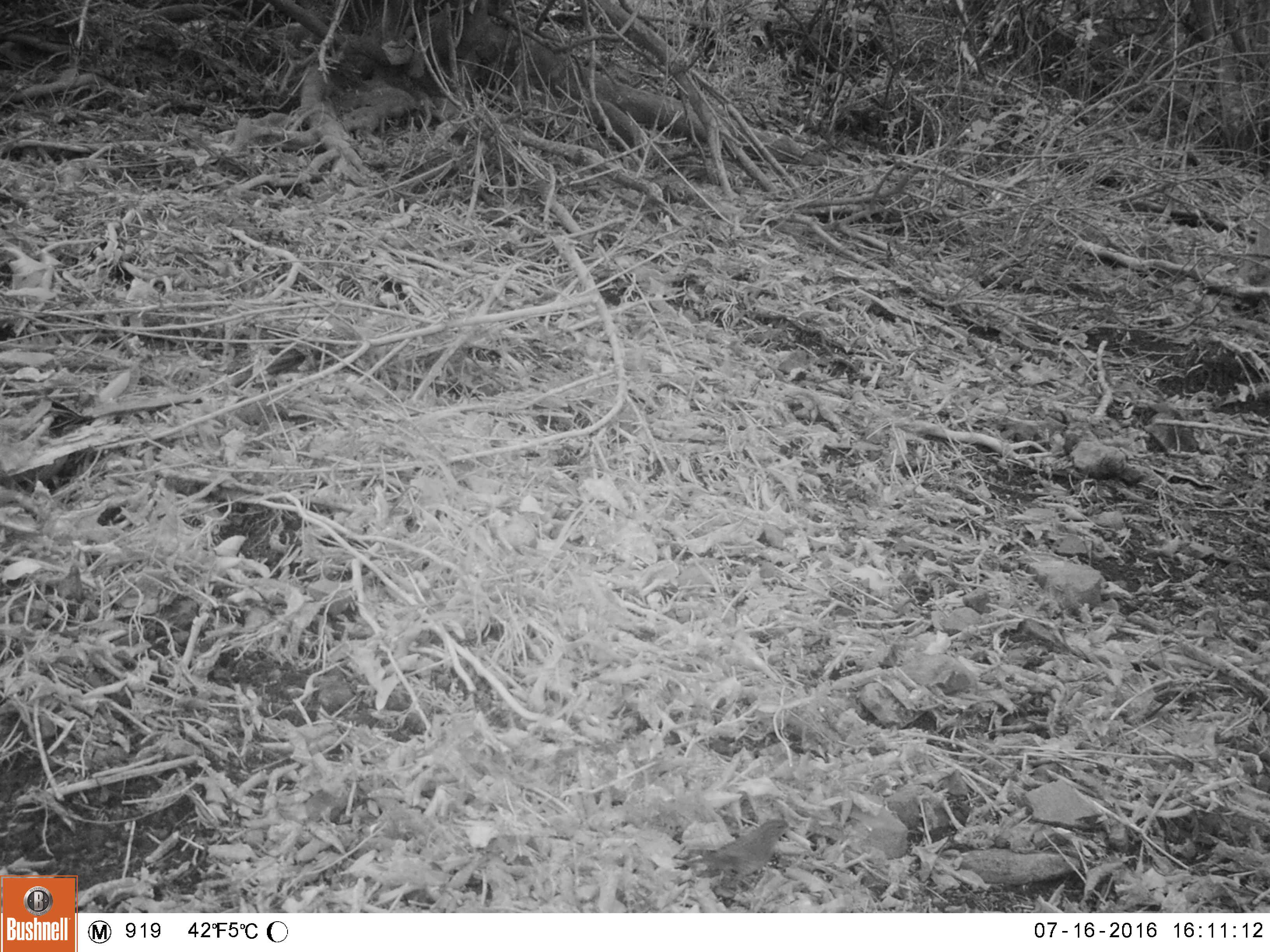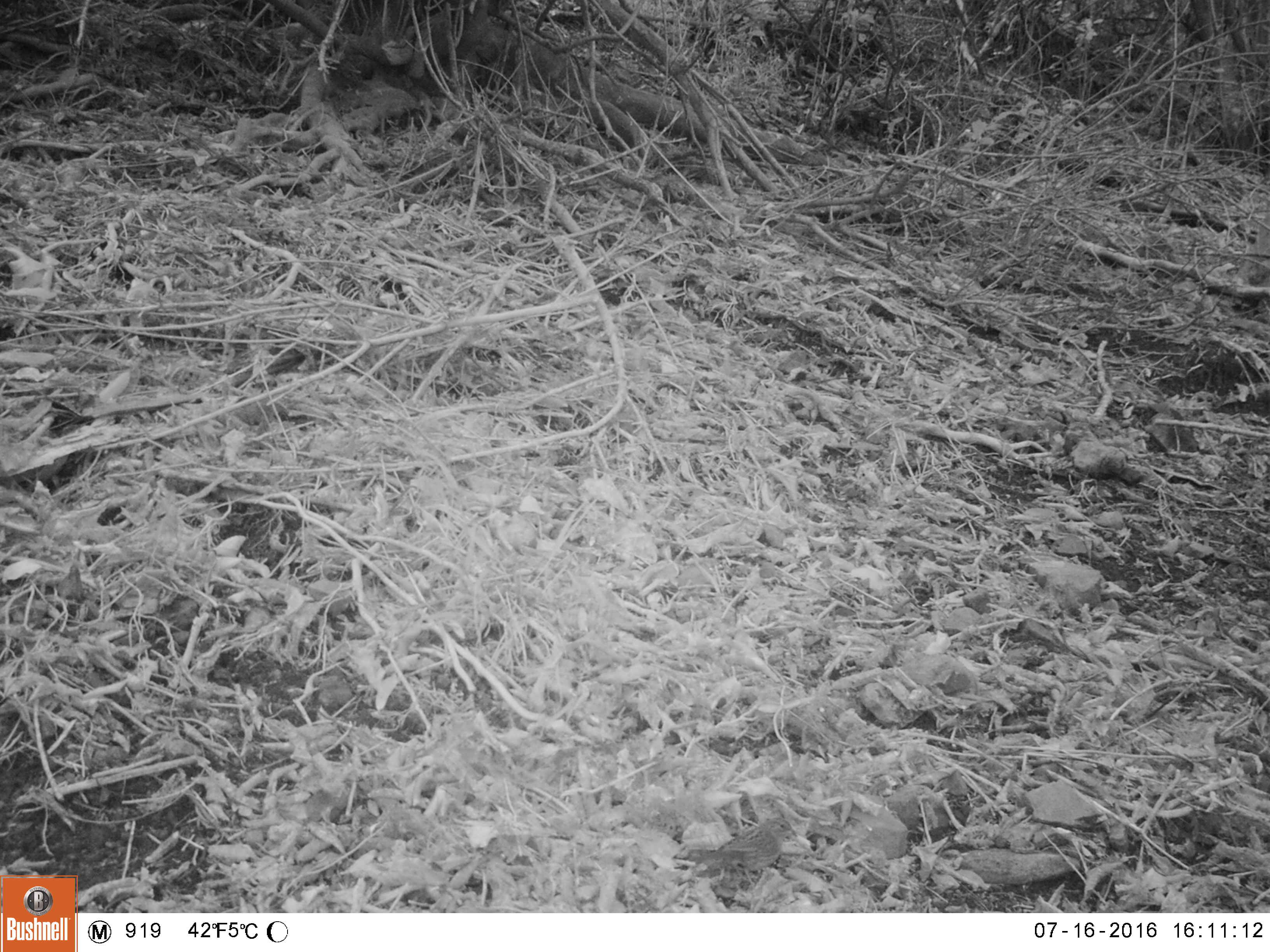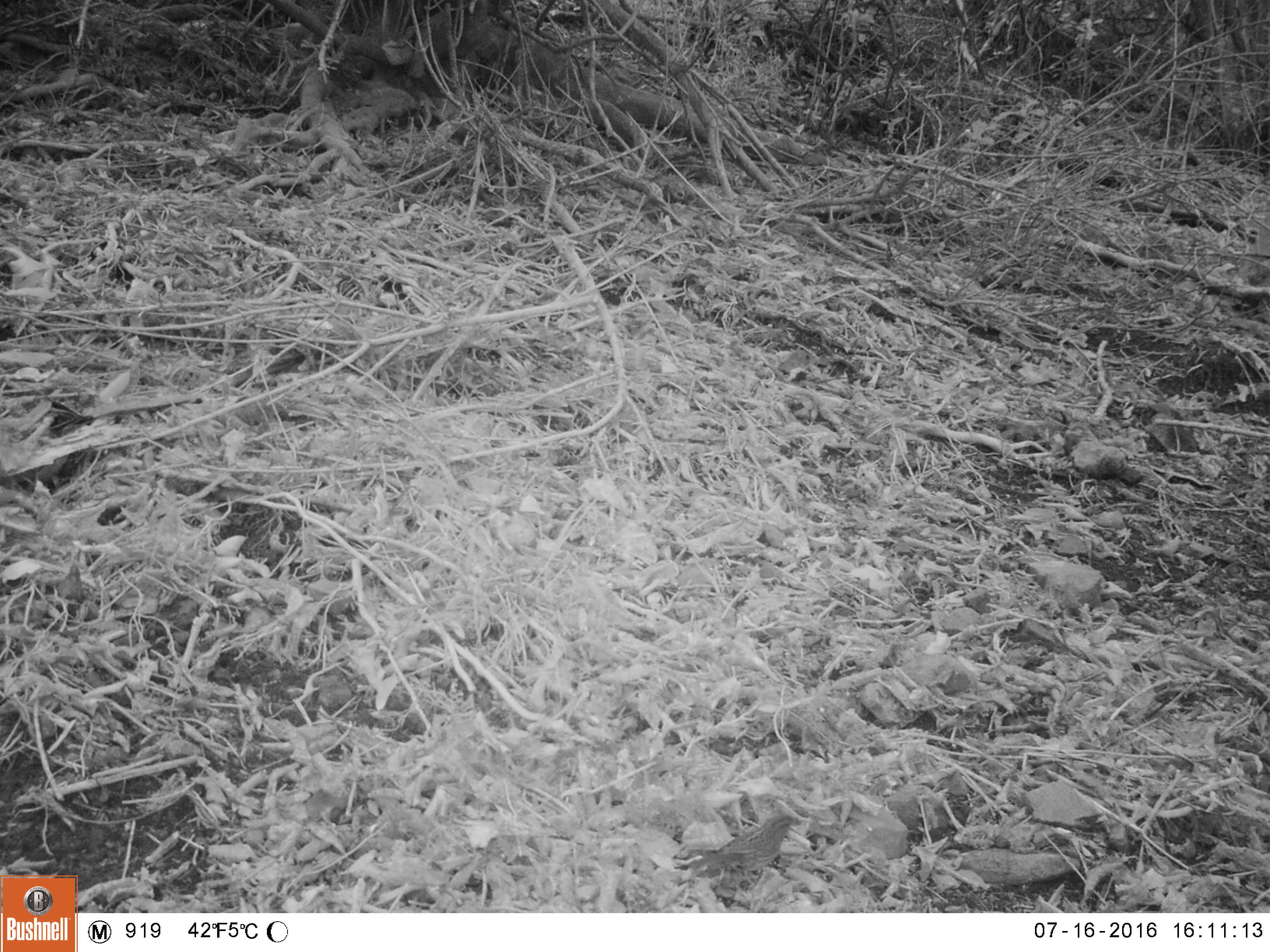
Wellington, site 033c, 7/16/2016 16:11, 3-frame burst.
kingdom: Animalia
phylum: Chordata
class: Aves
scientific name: Aves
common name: bird